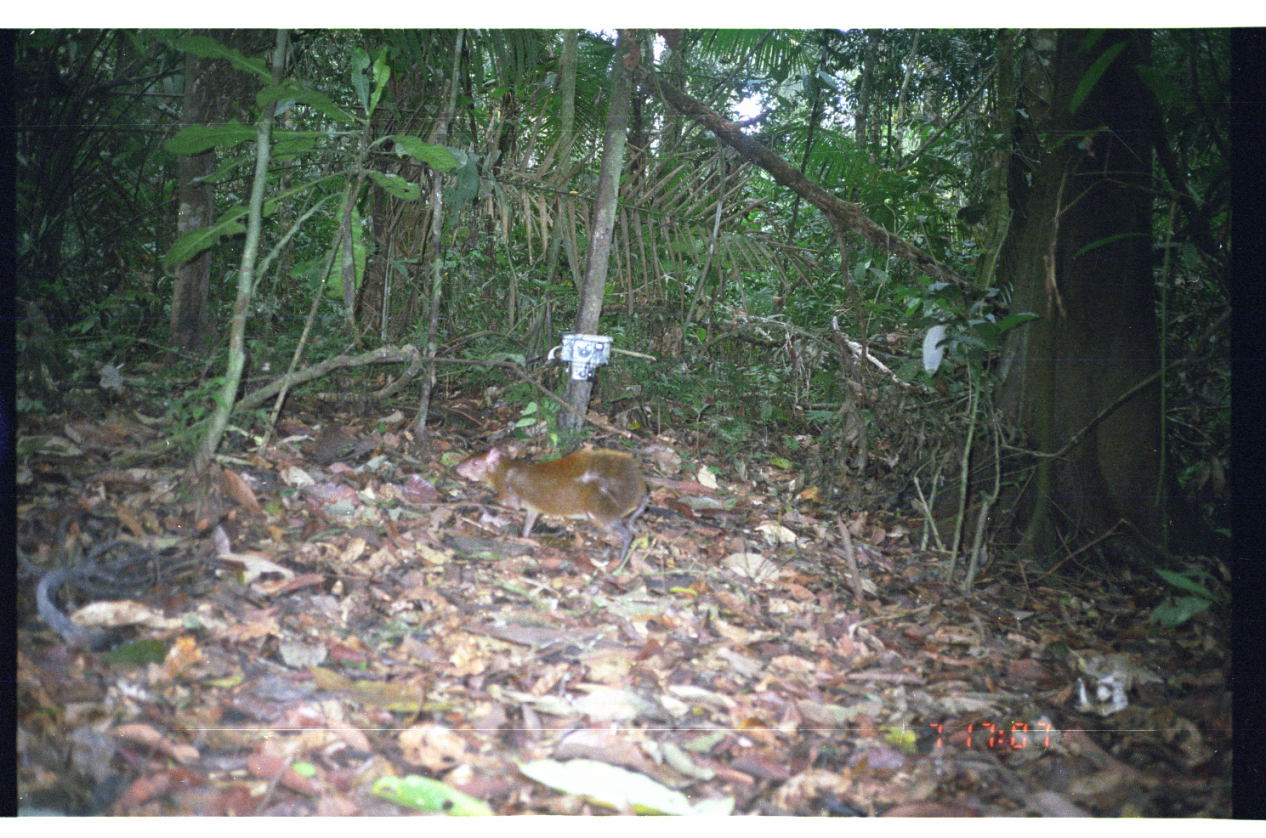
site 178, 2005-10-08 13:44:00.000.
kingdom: Animalia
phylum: Chordata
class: Mammalia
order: Rodentia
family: Dasyproctidae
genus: Dasyprocta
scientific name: Dasyprocta punctata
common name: central american agouti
Dasyprocta punctata (central american agouti).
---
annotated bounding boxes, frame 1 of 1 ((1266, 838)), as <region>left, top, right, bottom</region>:
dasyprocta punctata: <region>457, 445, 716, 573</region>